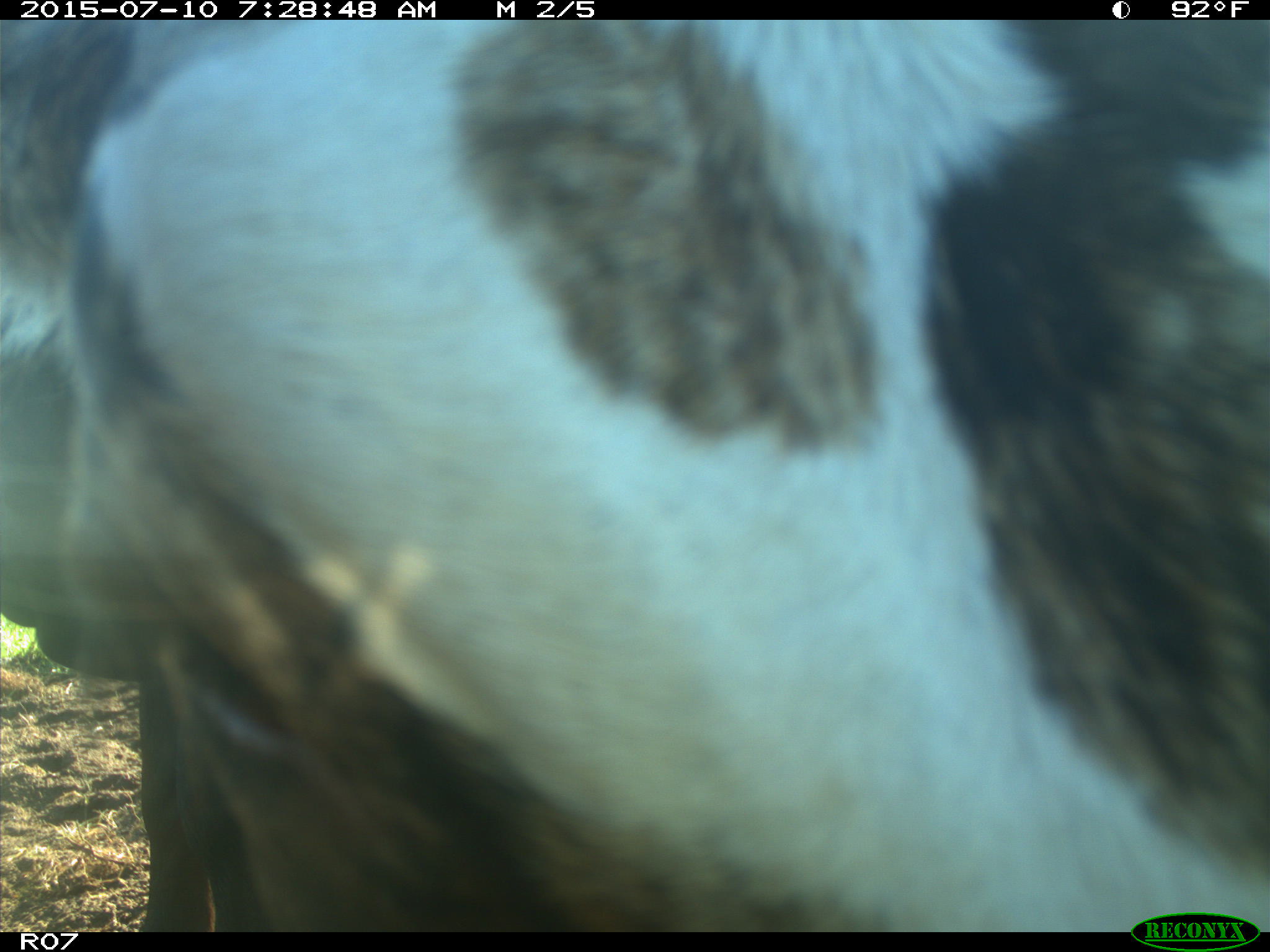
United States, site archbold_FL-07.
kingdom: Animalia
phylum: Chordata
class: Mammalia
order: Artiodactyla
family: Bovidae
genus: Bos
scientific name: Bos taurus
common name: domestic cow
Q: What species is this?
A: Bos taurus (domestic cow).